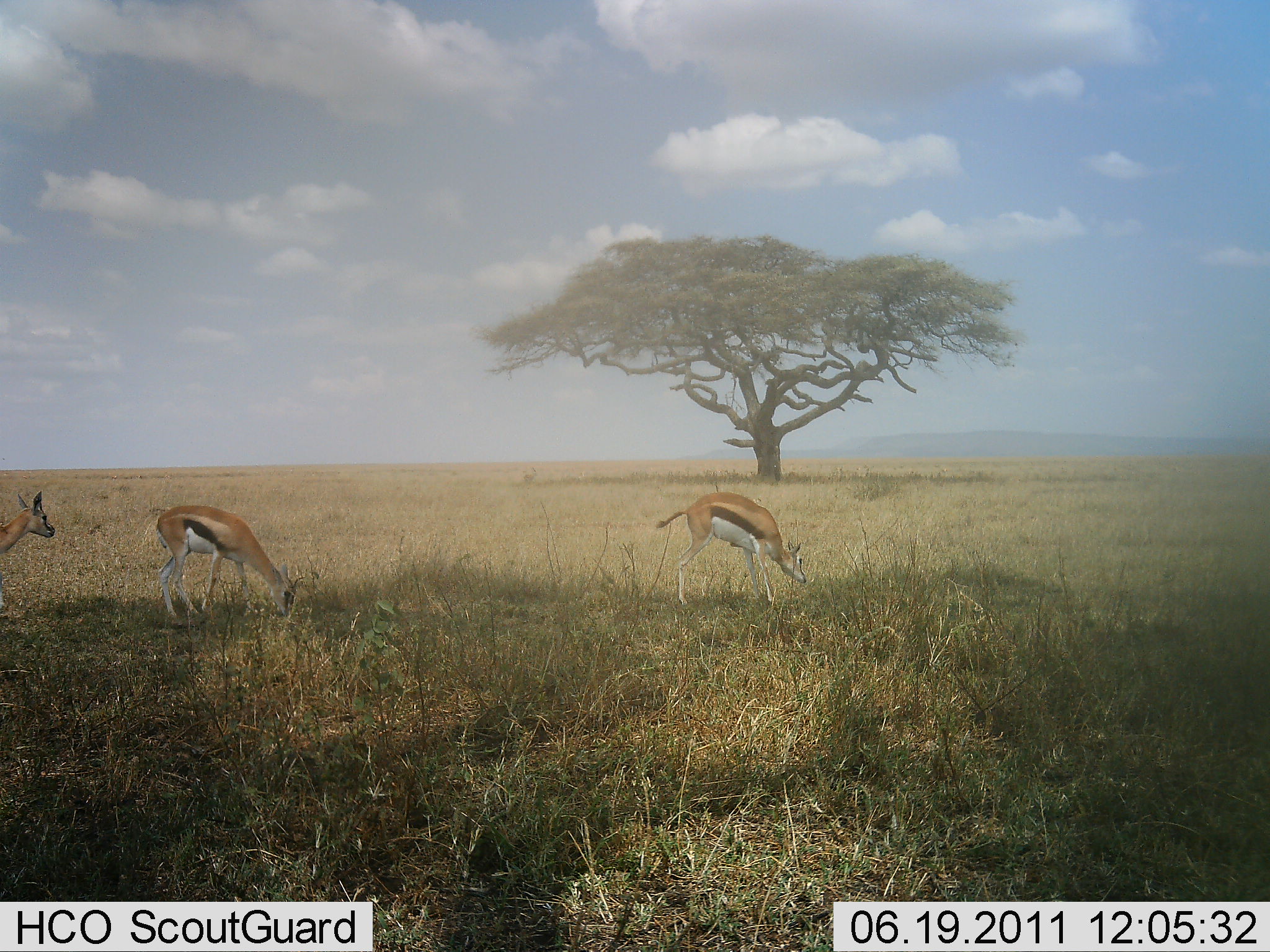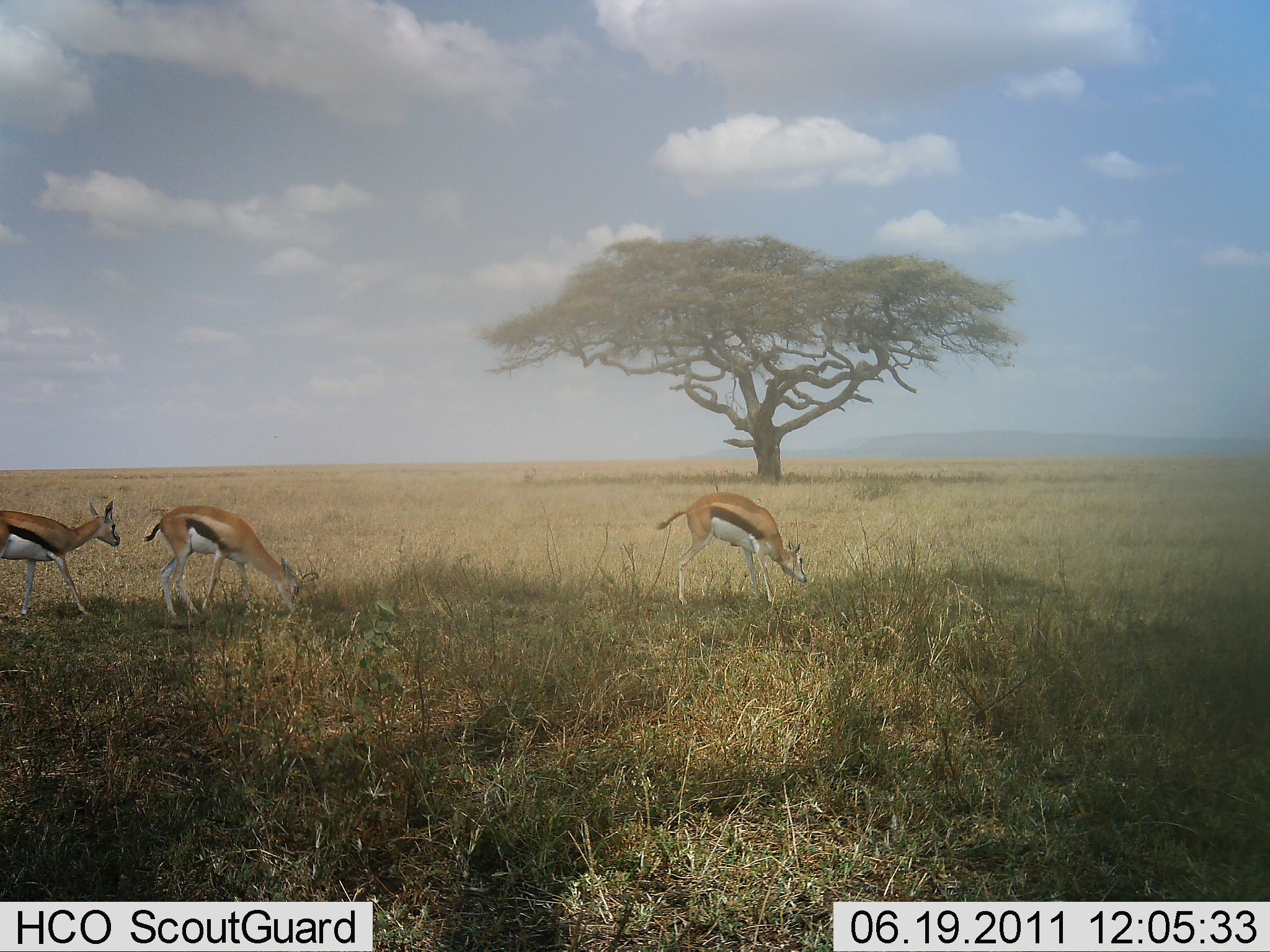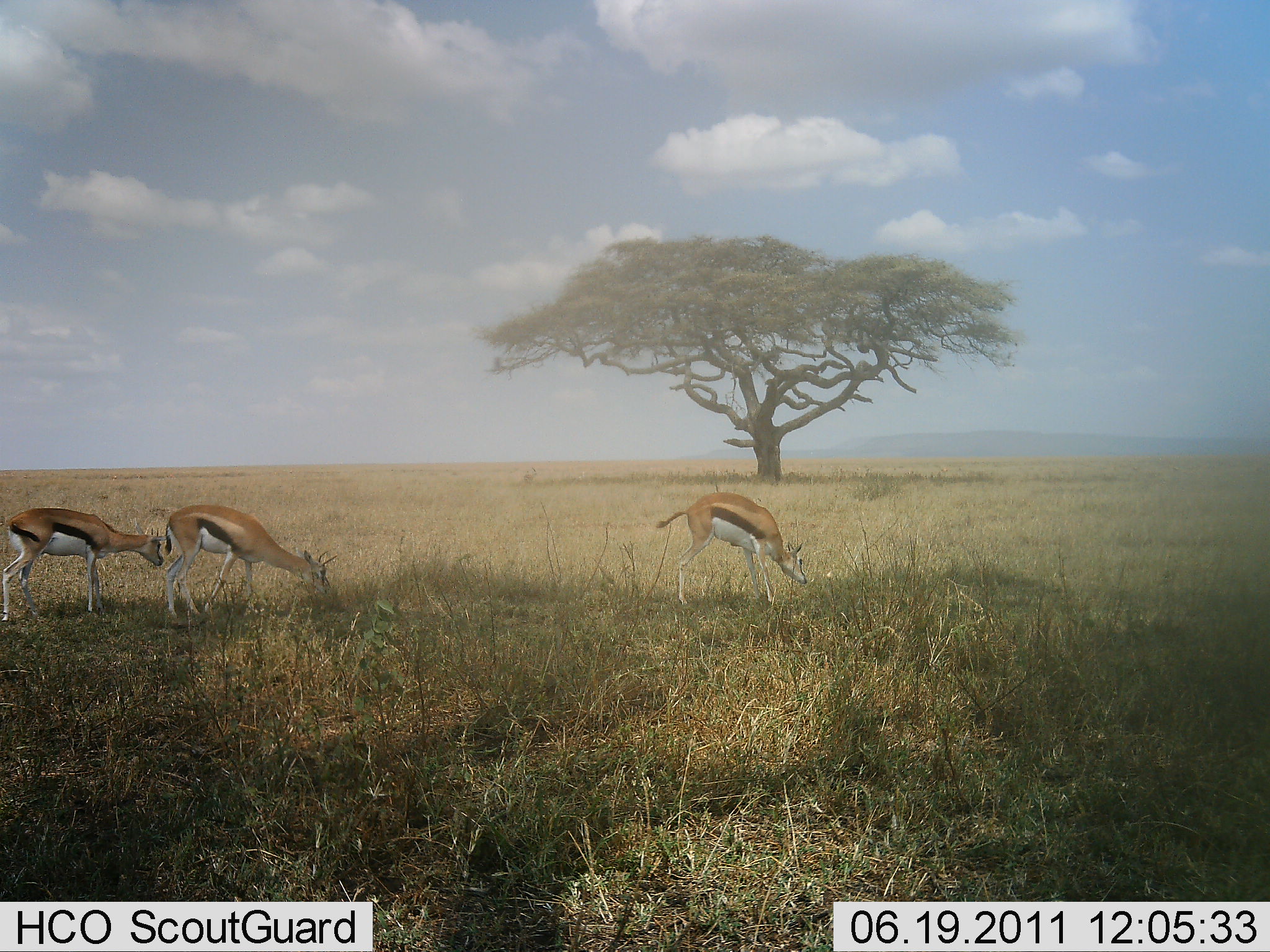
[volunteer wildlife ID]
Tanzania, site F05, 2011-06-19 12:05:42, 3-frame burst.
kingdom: Animalia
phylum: Chordata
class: Mammalia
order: Artiodactyla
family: Bovidae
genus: Eudorcas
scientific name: Eudorcas thomsonii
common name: thomson's gazelle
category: gazellethomsons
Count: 3.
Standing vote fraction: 36%.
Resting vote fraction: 0%.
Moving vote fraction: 27%.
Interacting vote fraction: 0%.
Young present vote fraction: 0%.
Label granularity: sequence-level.